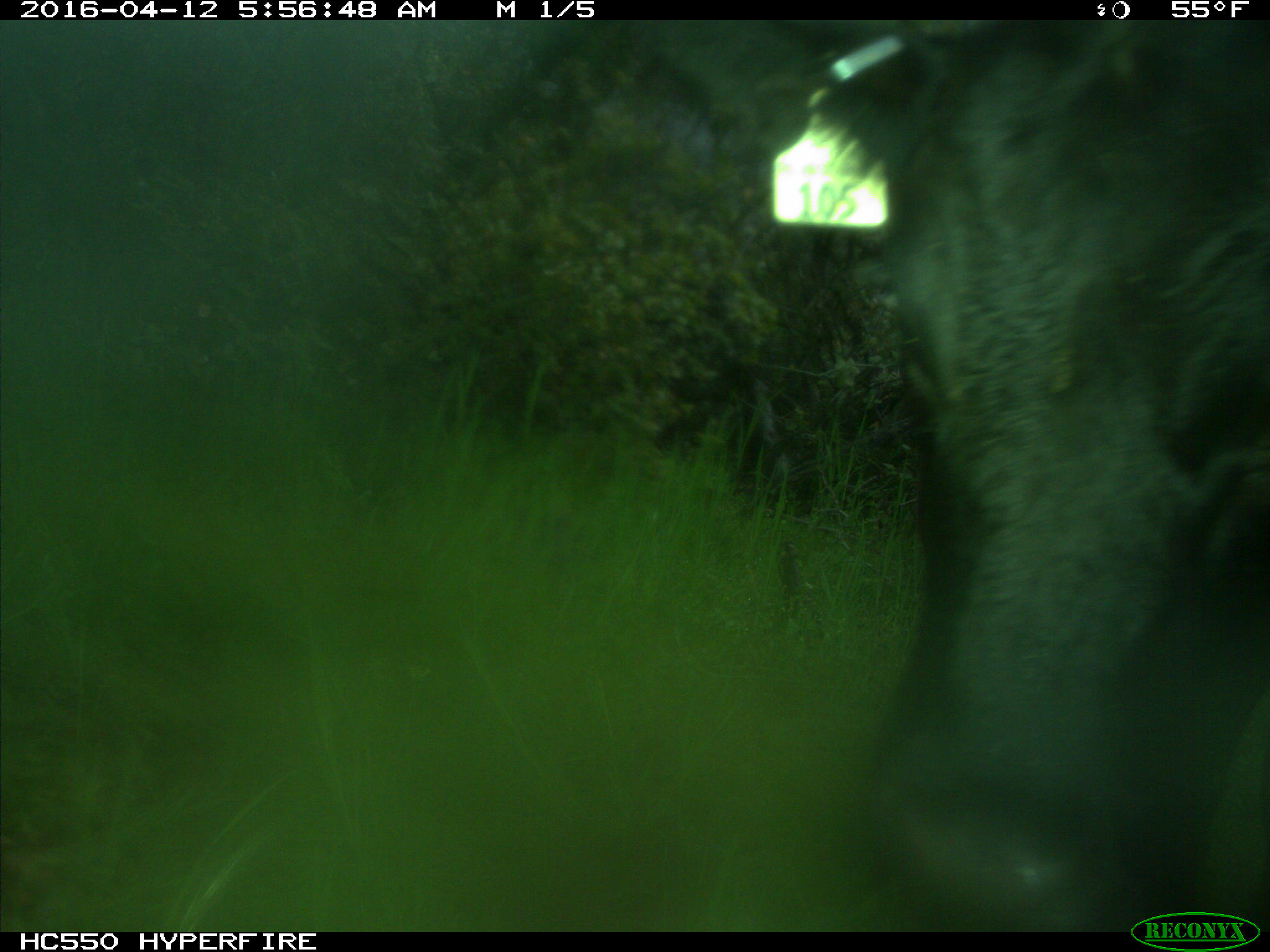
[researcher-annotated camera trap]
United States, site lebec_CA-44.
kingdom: Animalia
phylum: Chordata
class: Mammalia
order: Artiodactyla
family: Bovidae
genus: Bos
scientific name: Bos taurus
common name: domestic cow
Bos taurus (domestic cow).